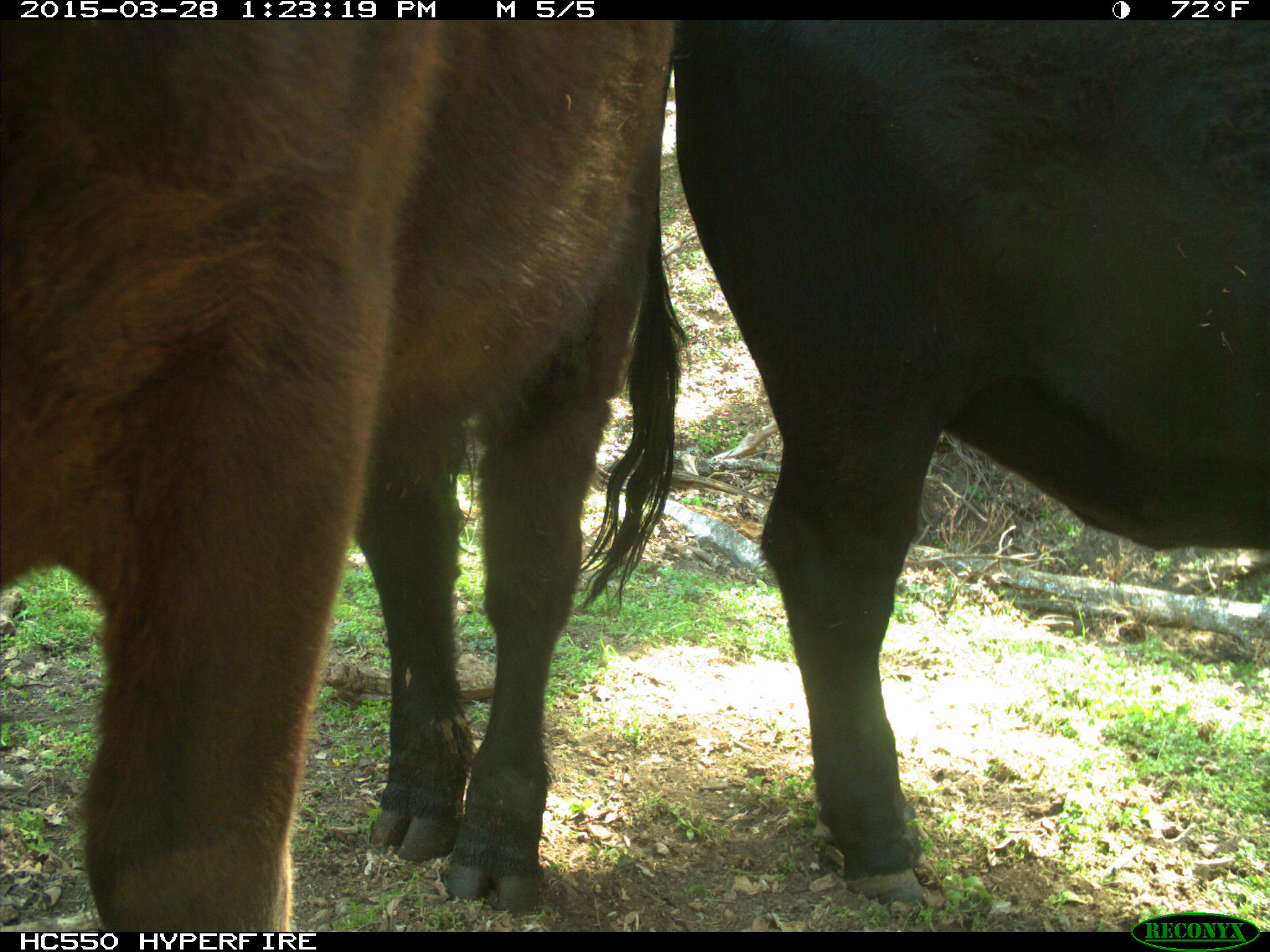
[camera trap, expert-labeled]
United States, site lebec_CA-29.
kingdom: Animalia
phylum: Chordata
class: Mammalia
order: Artiodactyla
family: Bovidae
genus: Bos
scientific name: Bos taurus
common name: domestic cow